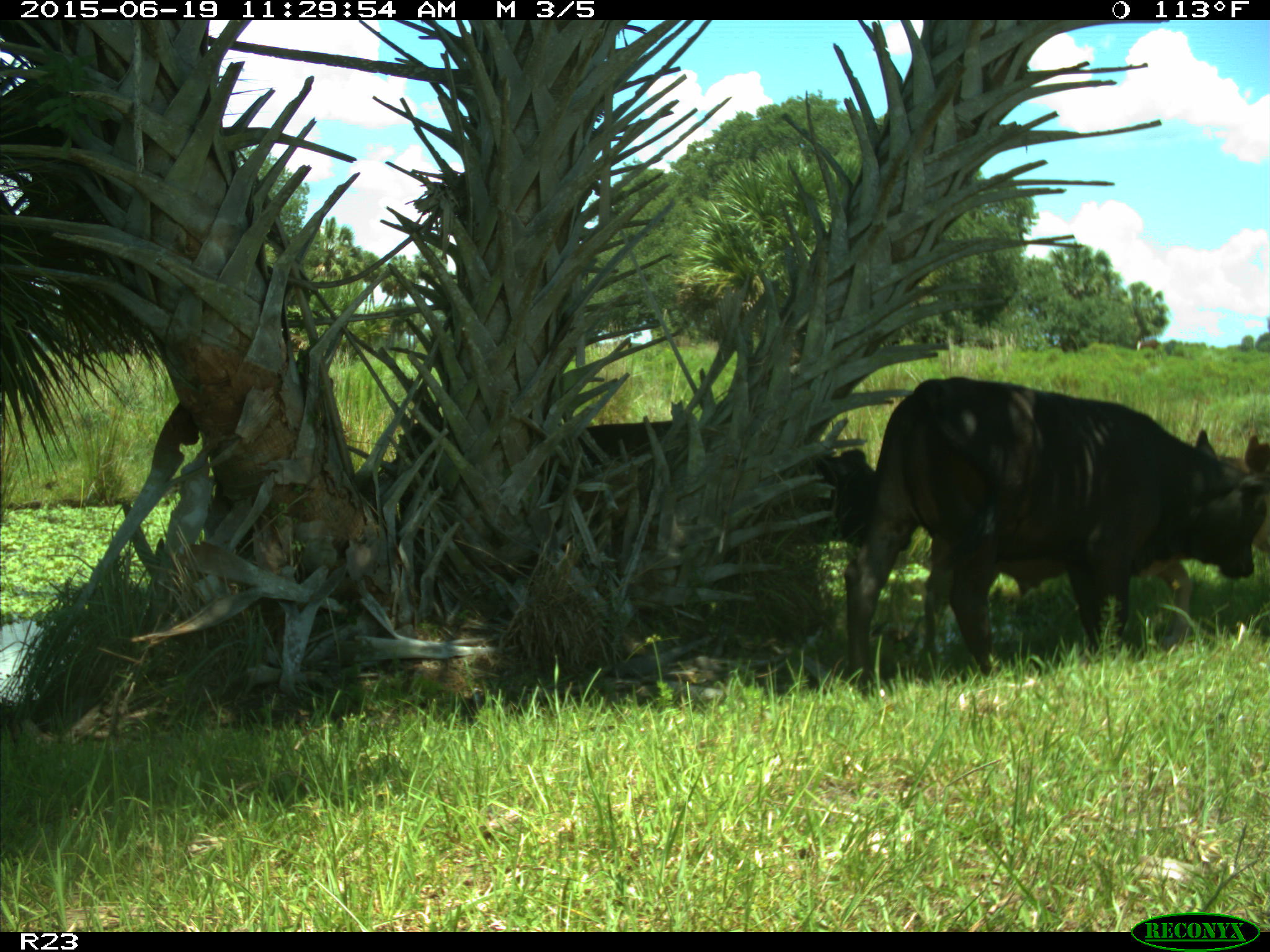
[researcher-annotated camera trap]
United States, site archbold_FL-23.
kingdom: Animalia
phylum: Chordata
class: Mammalia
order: Artiodactyla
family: Bovidae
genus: Bos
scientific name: Bos taurus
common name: domestic cow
Bos taurus (domestic cow).